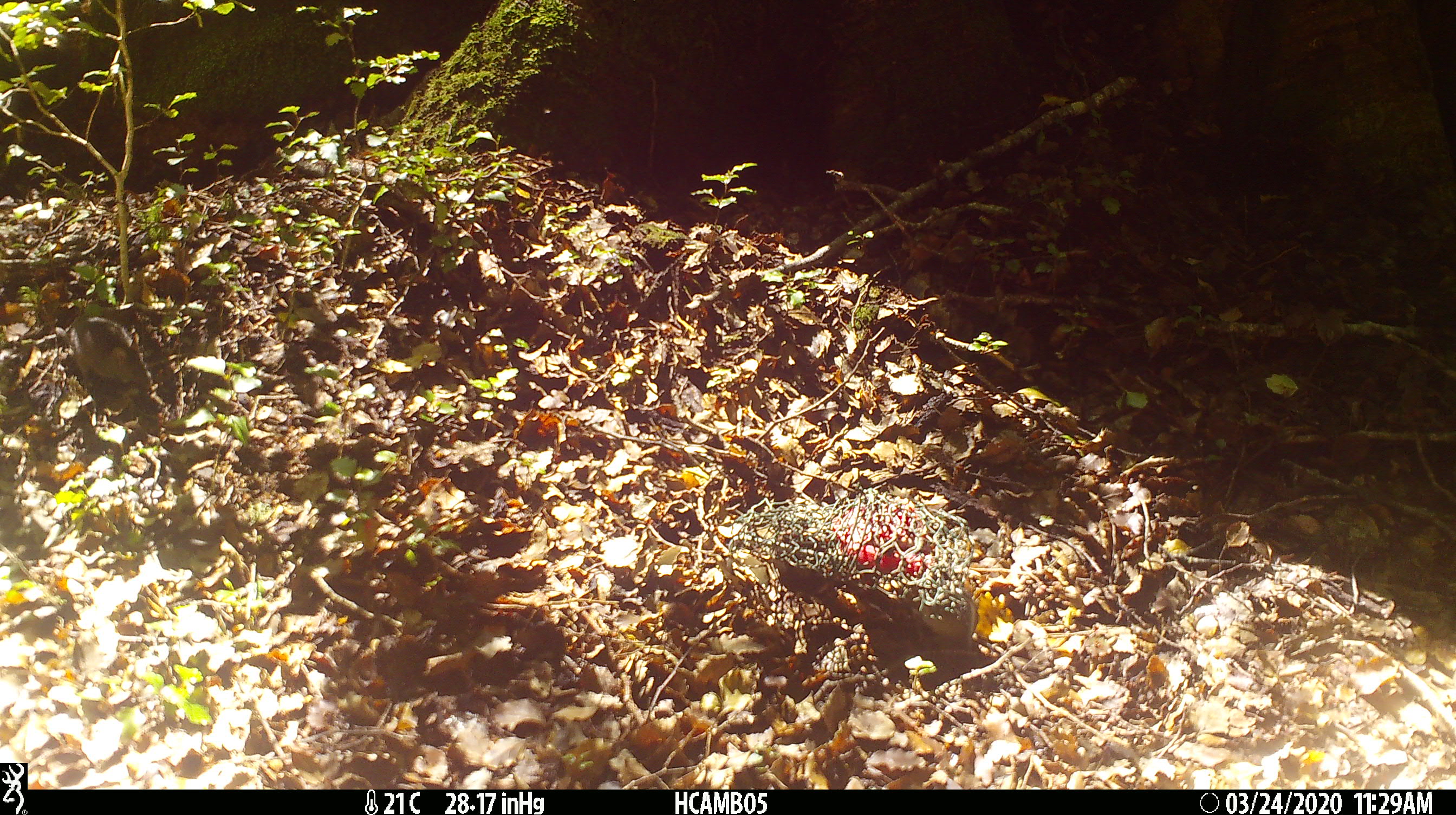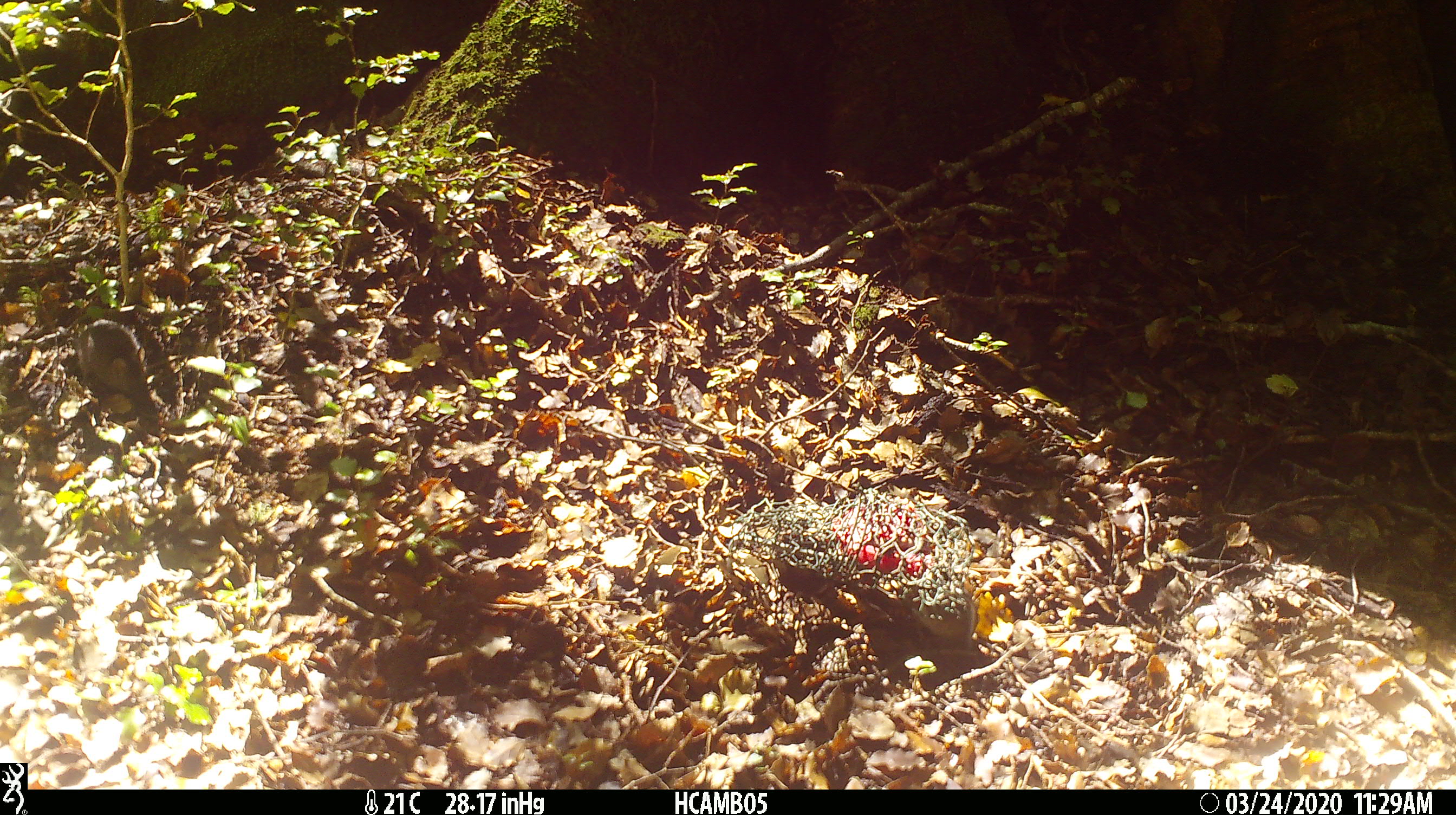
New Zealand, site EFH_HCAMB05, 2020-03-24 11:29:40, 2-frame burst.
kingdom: Animalia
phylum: Chordata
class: Mammalia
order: Rodentia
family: Muridae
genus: Mus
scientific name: Mus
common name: mouse